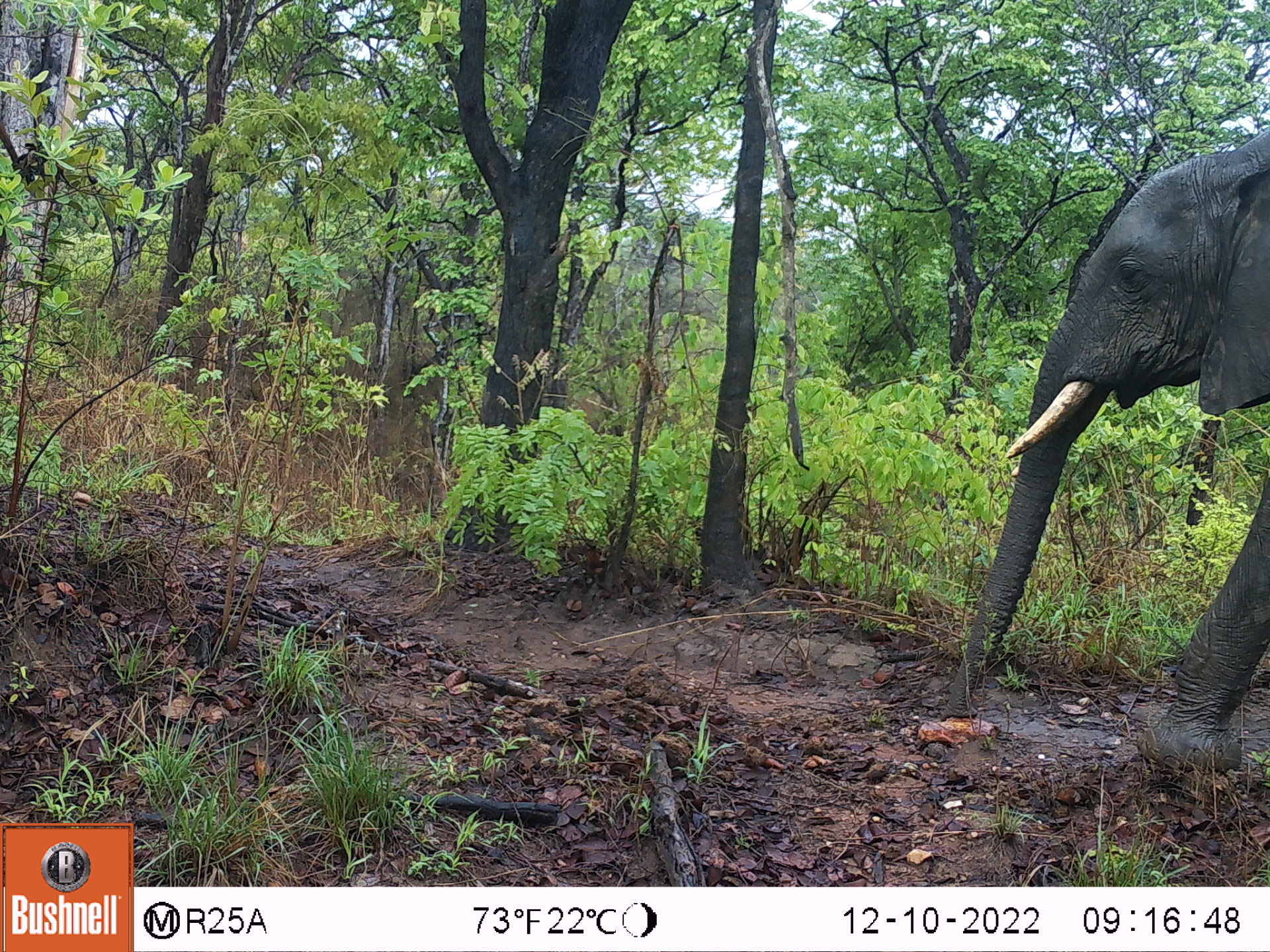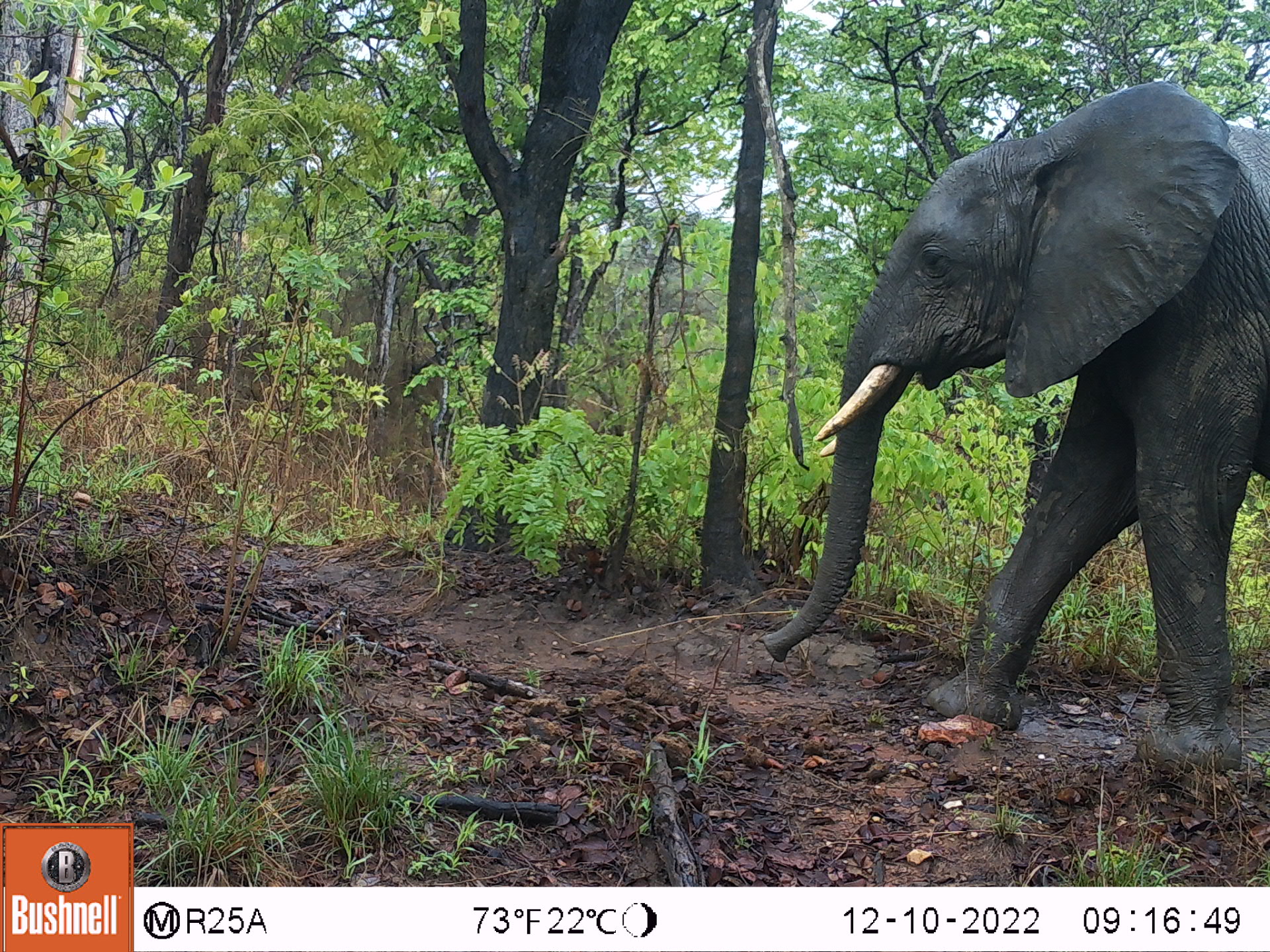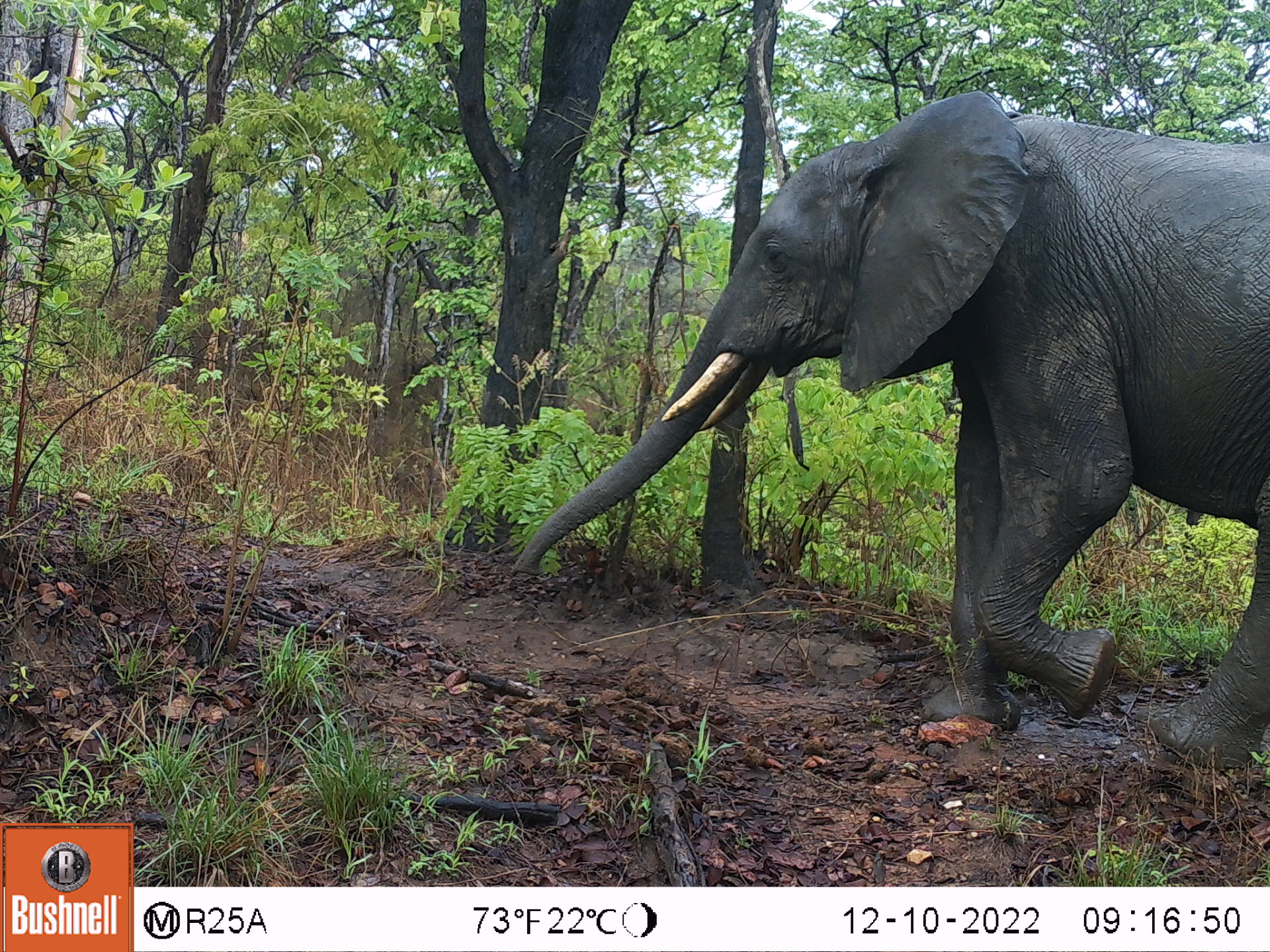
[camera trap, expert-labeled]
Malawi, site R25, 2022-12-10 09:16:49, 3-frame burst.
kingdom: Animalia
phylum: Chordata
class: Mammalia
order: Proboscidea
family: Elephantidae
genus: Loxodonta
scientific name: Loxodonta africana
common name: african savanna elephant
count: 1